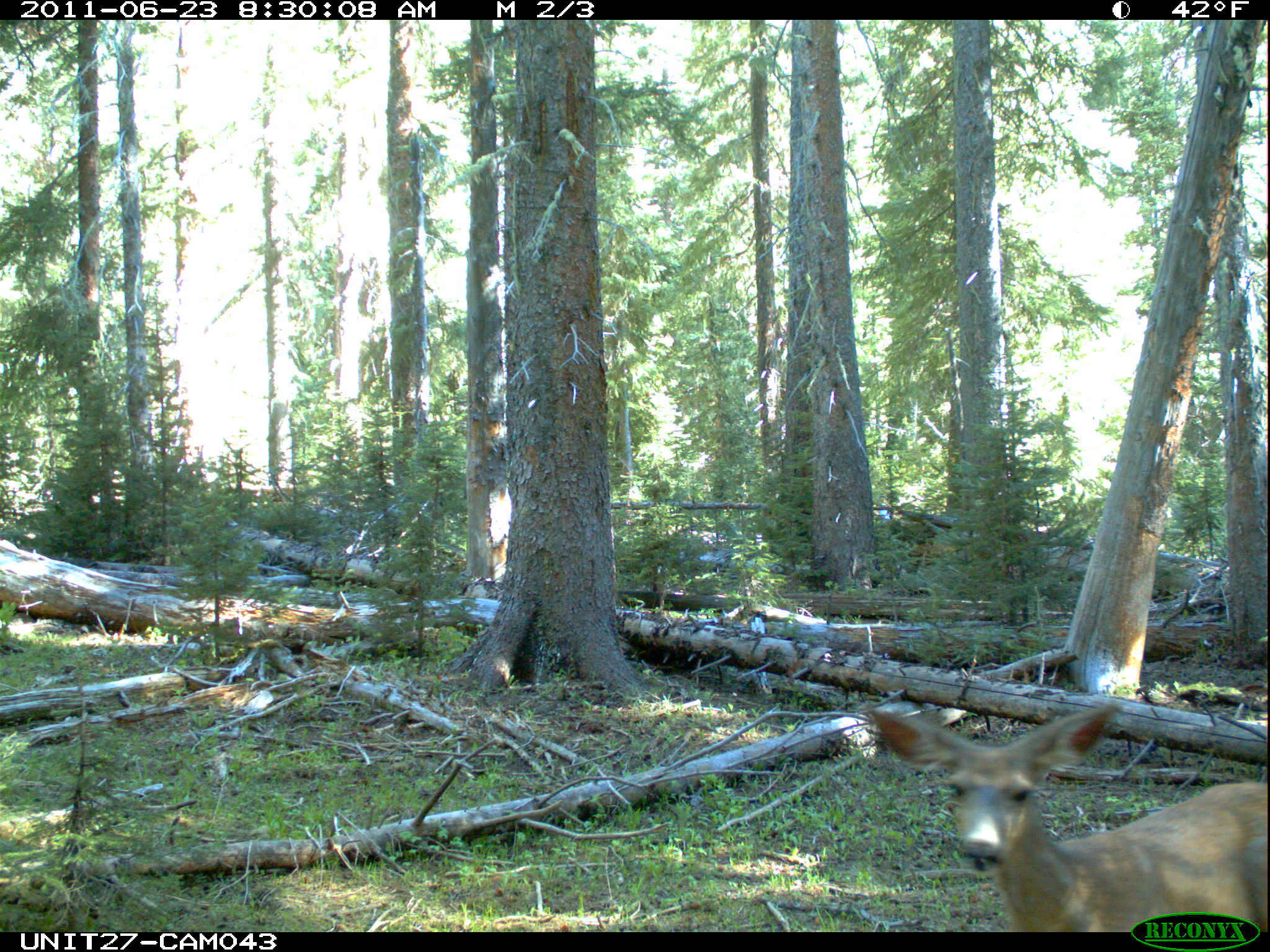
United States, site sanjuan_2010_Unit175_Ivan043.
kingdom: Animalia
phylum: Chordata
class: Mammalia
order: Artiodactyla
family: Cervidae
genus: Odocoileus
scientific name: Odocoileus hemionus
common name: mule deer